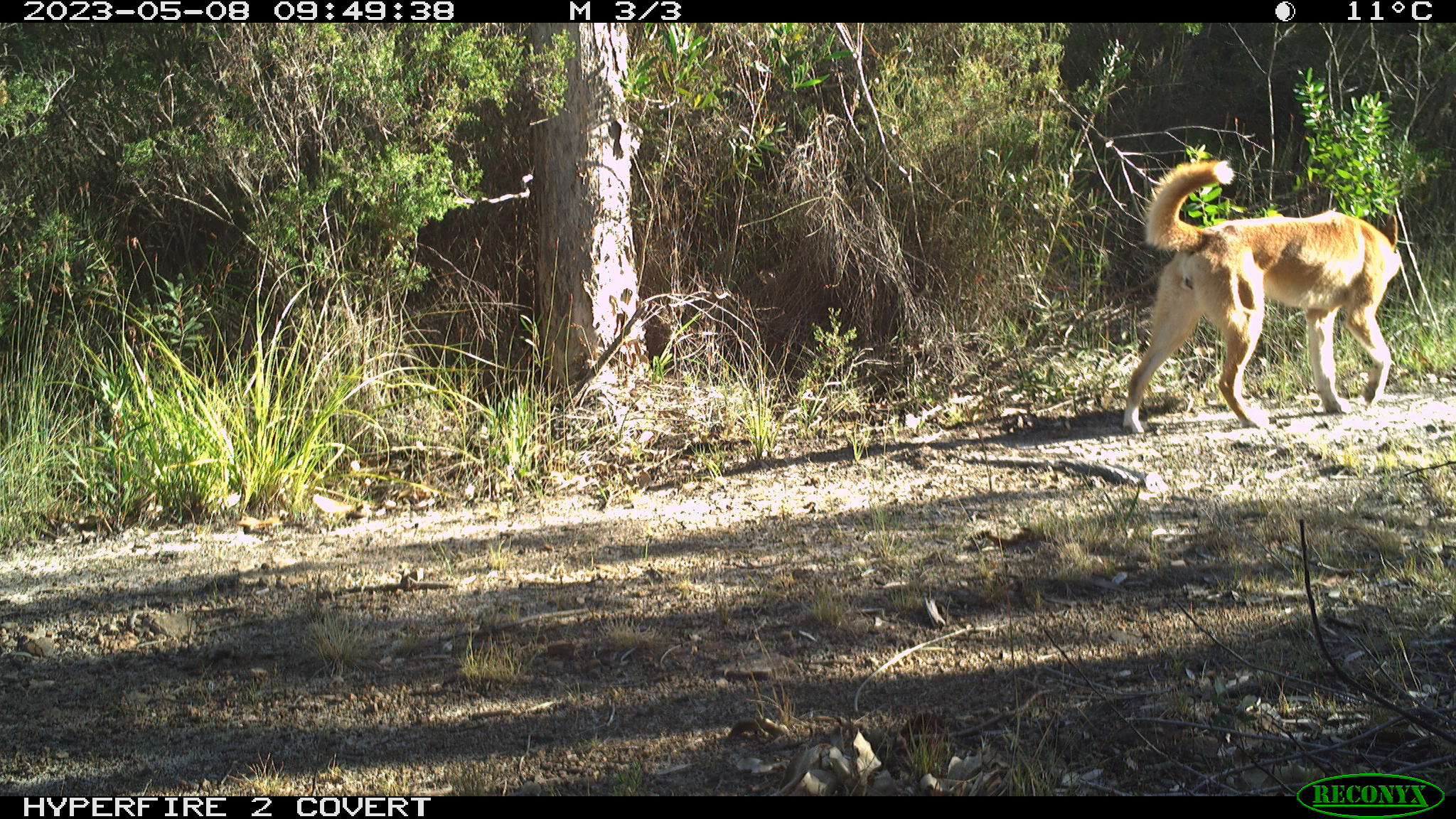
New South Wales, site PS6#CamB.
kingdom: Animalia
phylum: Chordata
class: Mammalia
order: Carnivora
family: Canidae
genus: Canis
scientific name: Canis familiaris dingo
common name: dingo